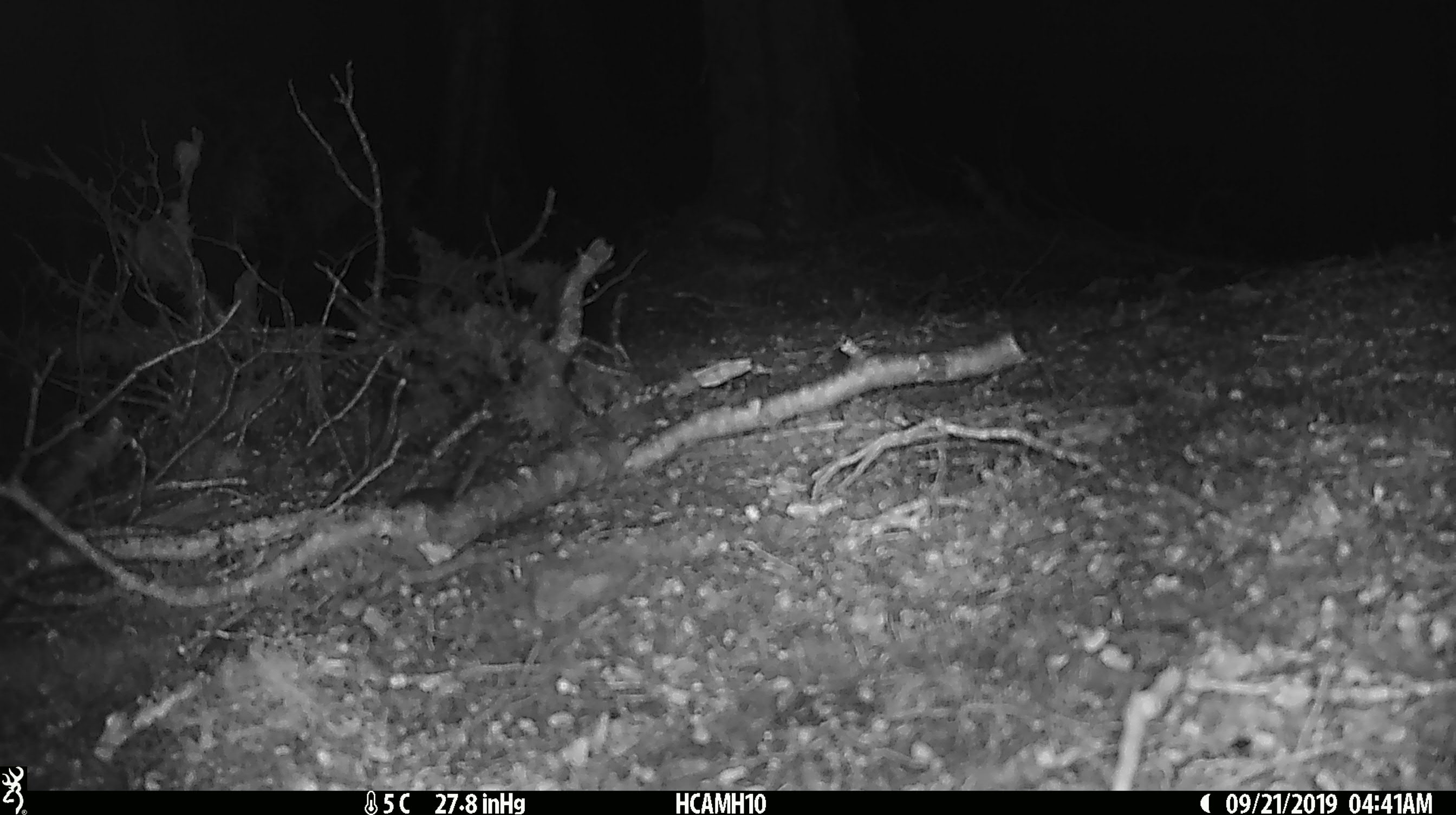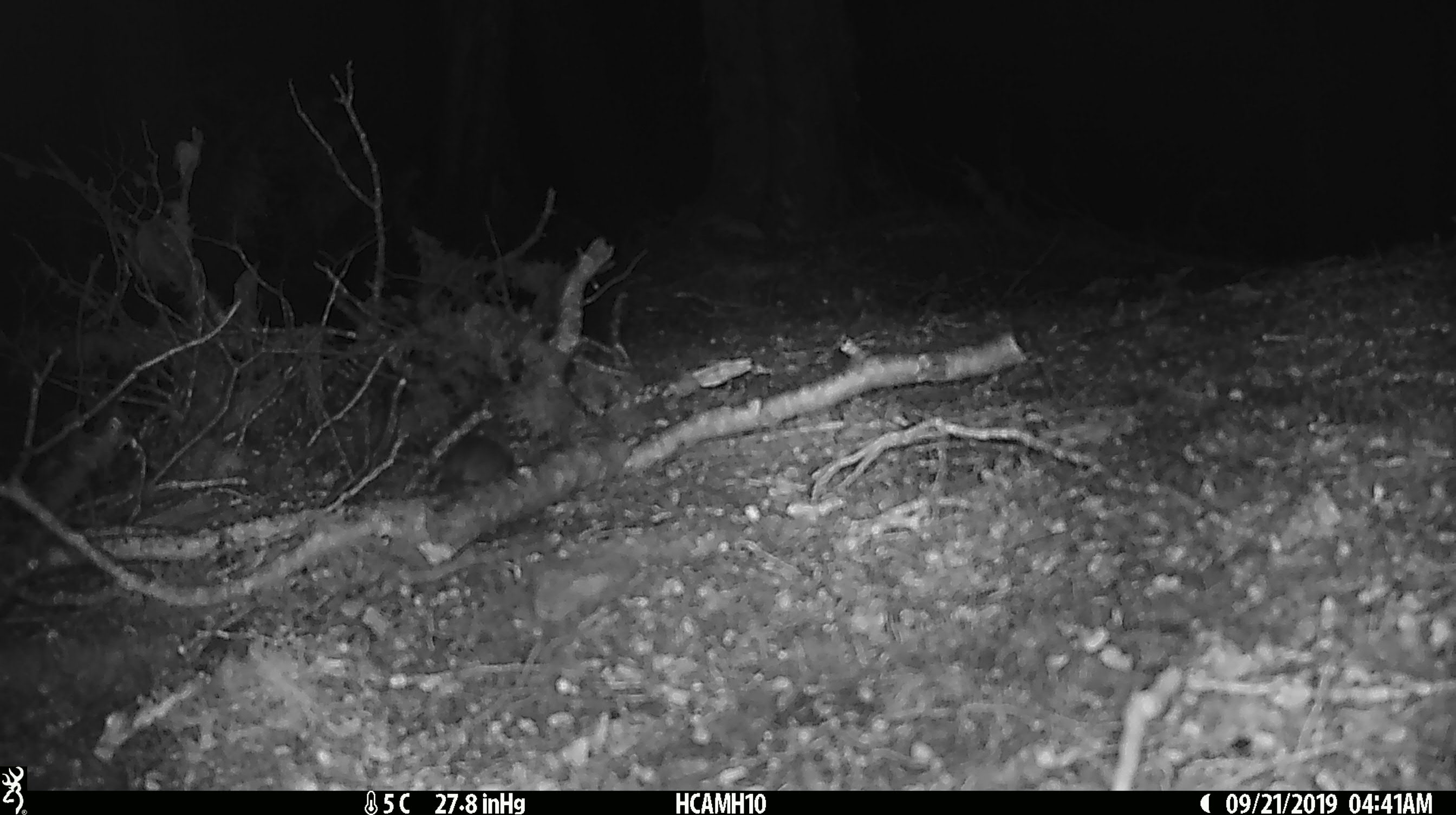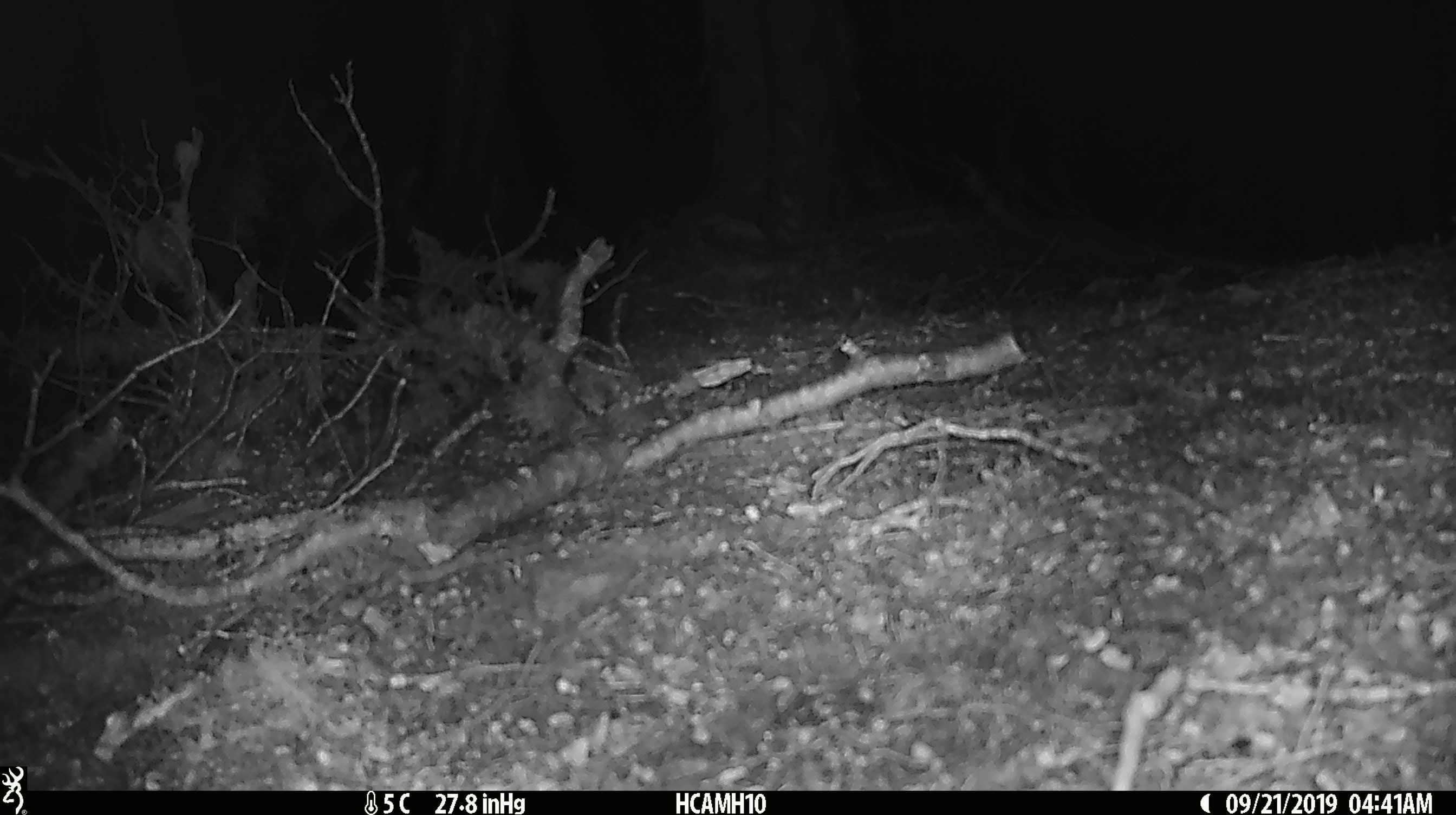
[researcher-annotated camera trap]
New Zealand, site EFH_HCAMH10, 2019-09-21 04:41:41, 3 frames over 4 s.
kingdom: Animalia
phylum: Chordata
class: Mammalia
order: Rodentia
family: Muridae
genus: Mus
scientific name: Mus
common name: mouse